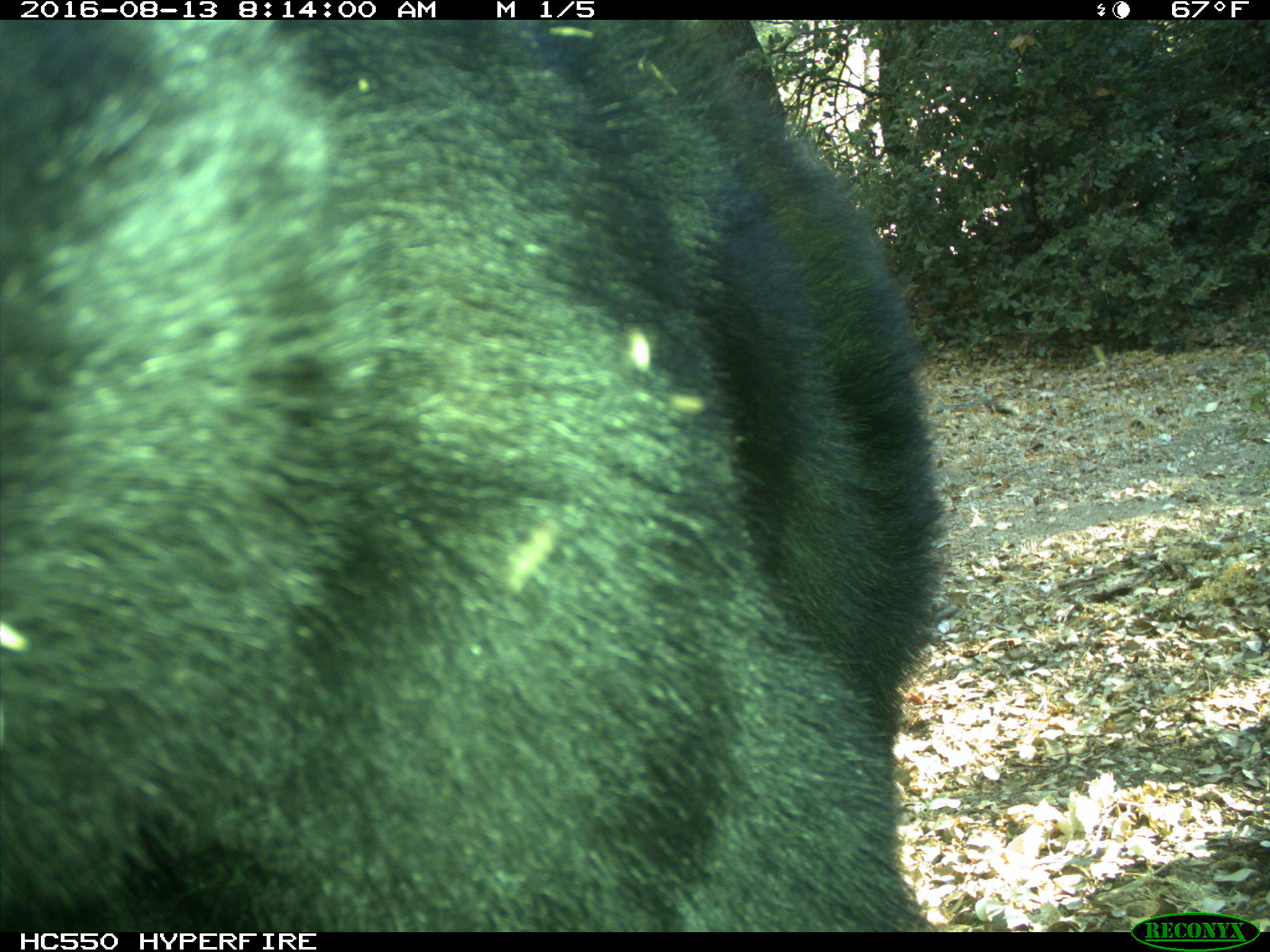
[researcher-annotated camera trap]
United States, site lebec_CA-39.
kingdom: Animalia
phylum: Chordata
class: Mammalia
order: Carnivora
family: Ursidae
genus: Ursus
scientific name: Ursus americanus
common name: american black bear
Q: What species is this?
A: Ursus americanus (american black bear).